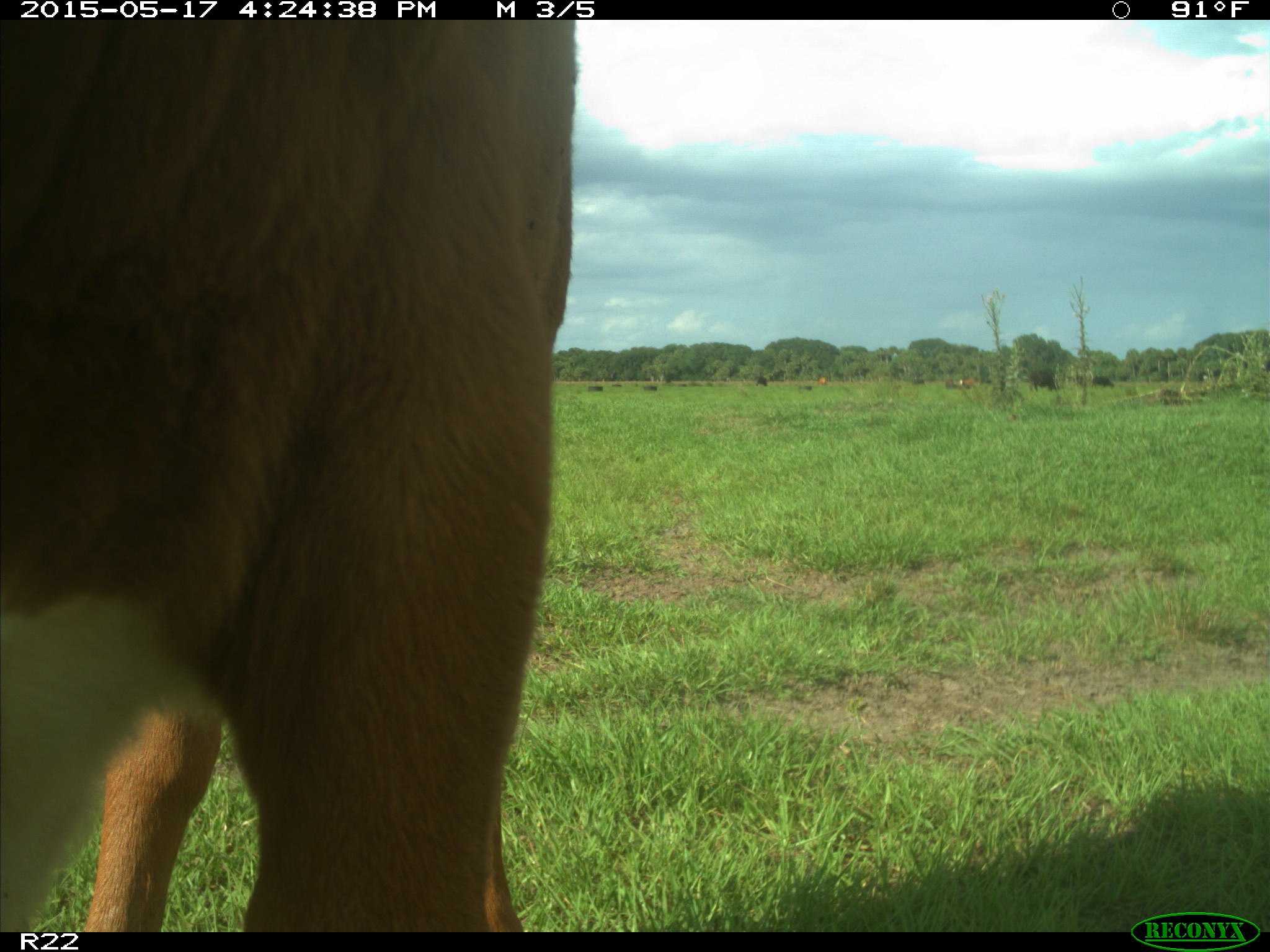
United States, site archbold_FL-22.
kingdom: Animalia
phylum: Chordata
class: Mammalia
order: Artiodactyla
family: Bovidae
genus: Bos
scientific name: Bos taurus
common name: domestic cow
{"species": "Bos taurus (domestic cow)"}